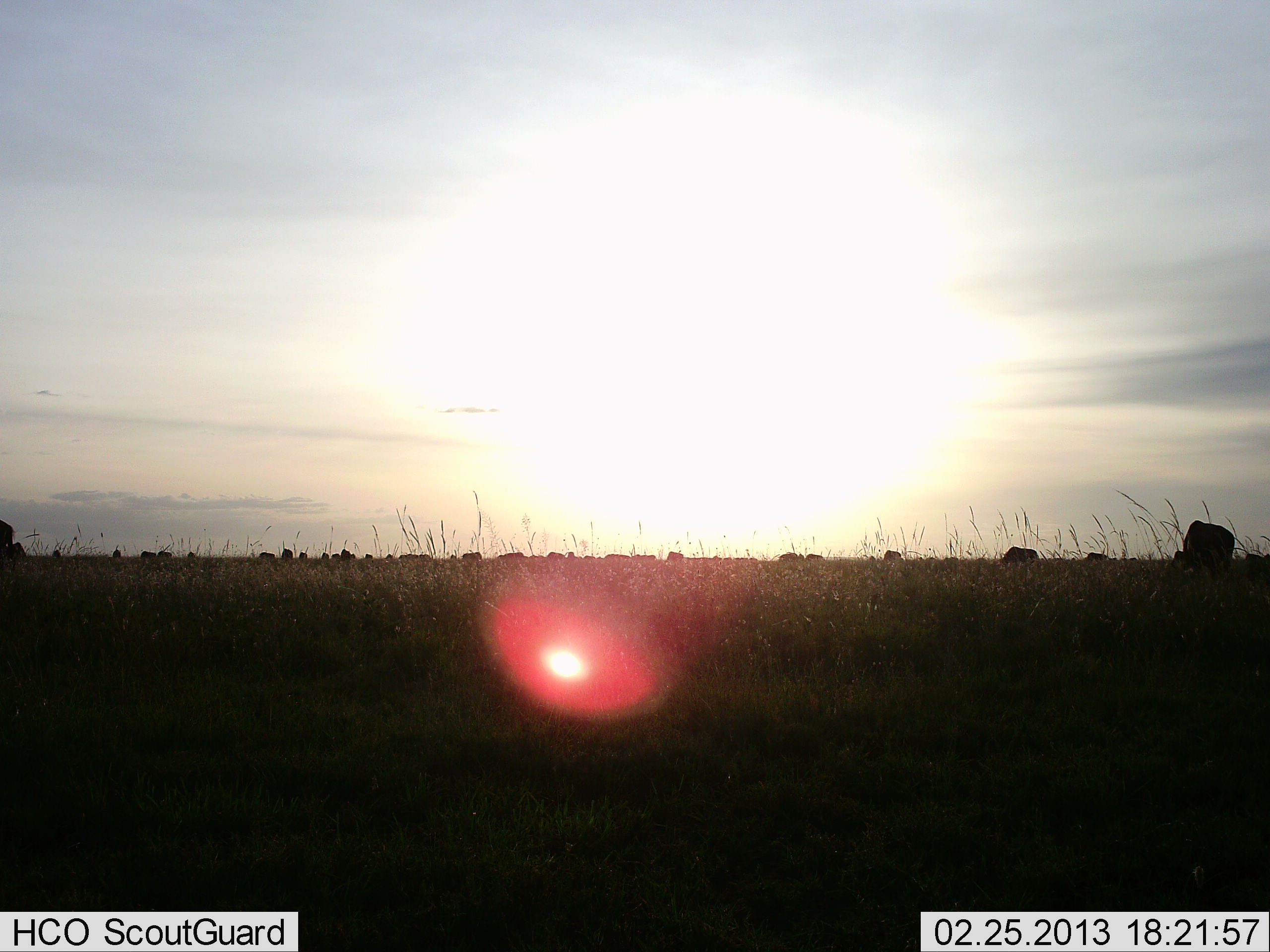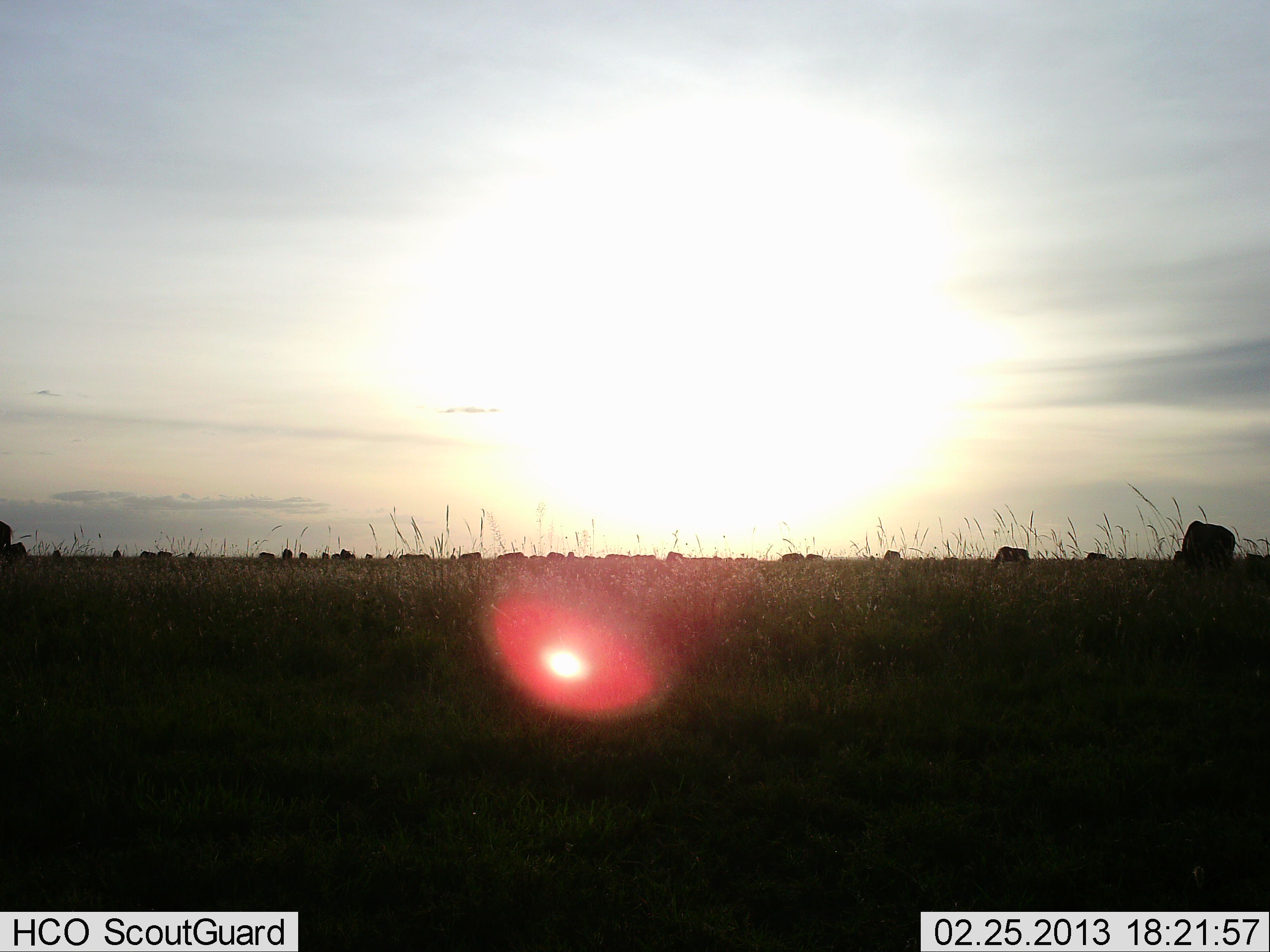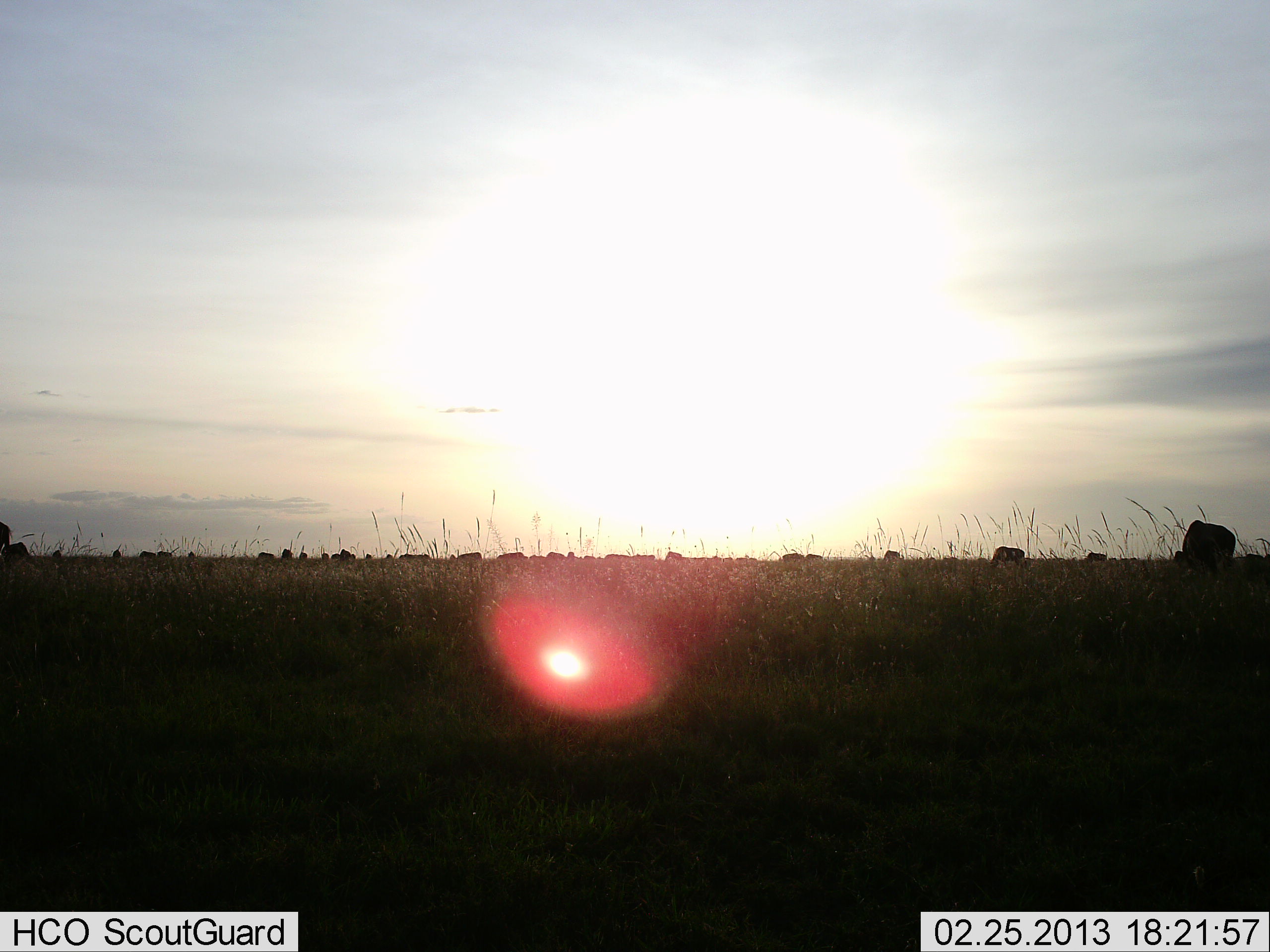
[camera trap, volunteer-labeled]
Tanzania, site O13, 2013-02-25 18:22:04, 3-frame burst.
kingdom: Animalia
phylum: Chordata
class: Mammalia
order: Artiodactyla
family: Bovidae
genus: Connochaetes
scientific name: Connochaetes taurinus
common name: blue wildebeest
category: wildebeest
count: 11-50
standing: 43%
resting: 0%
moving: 29%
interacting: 0%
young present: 0%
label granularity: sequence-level